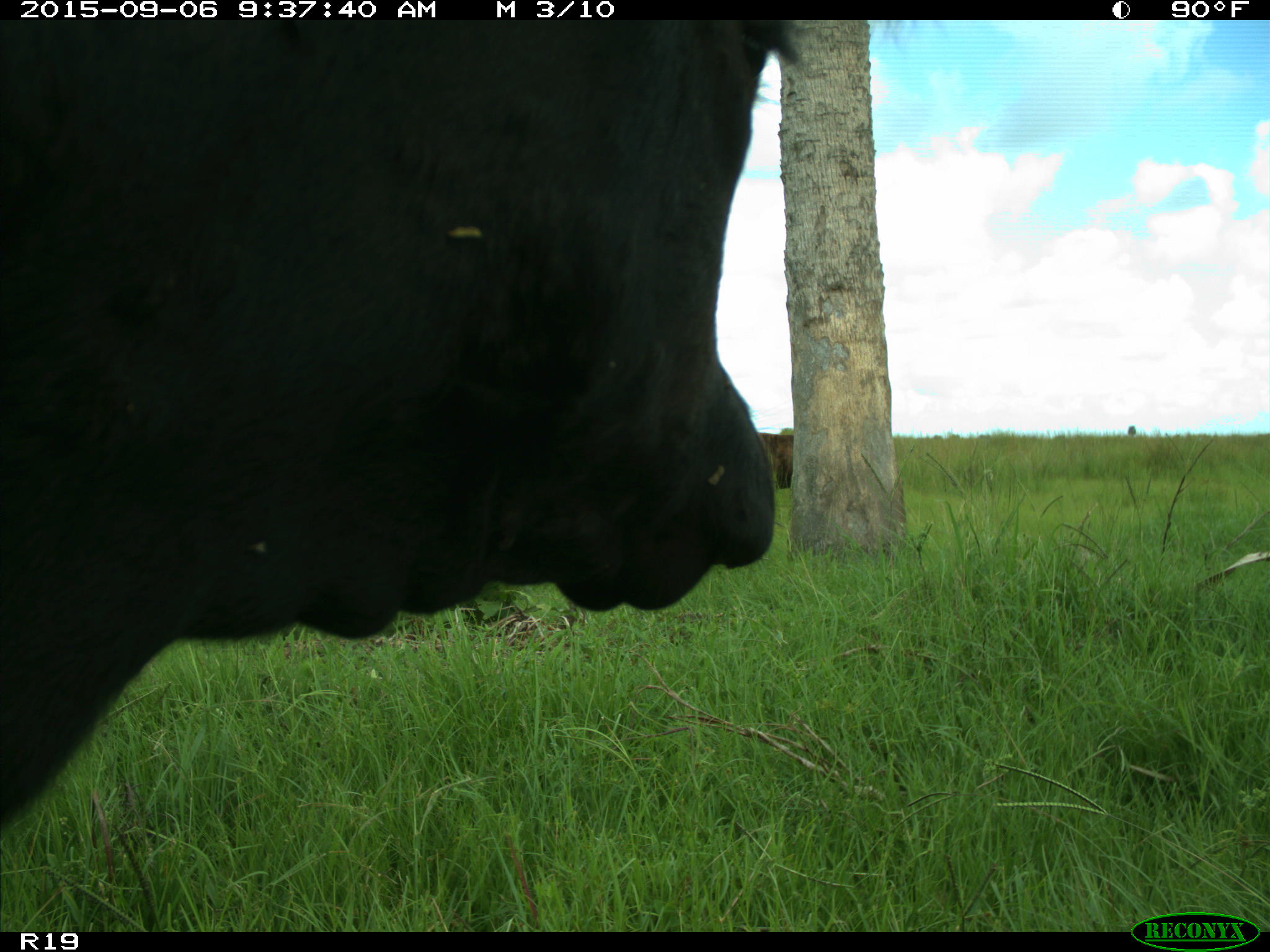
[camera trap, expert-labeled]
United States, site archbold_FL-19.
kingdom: Animalia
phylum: Chordata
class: Mammalia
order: Artiodactyla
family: Bovidae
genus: Bos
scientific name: Bos taurus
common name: domestic cow